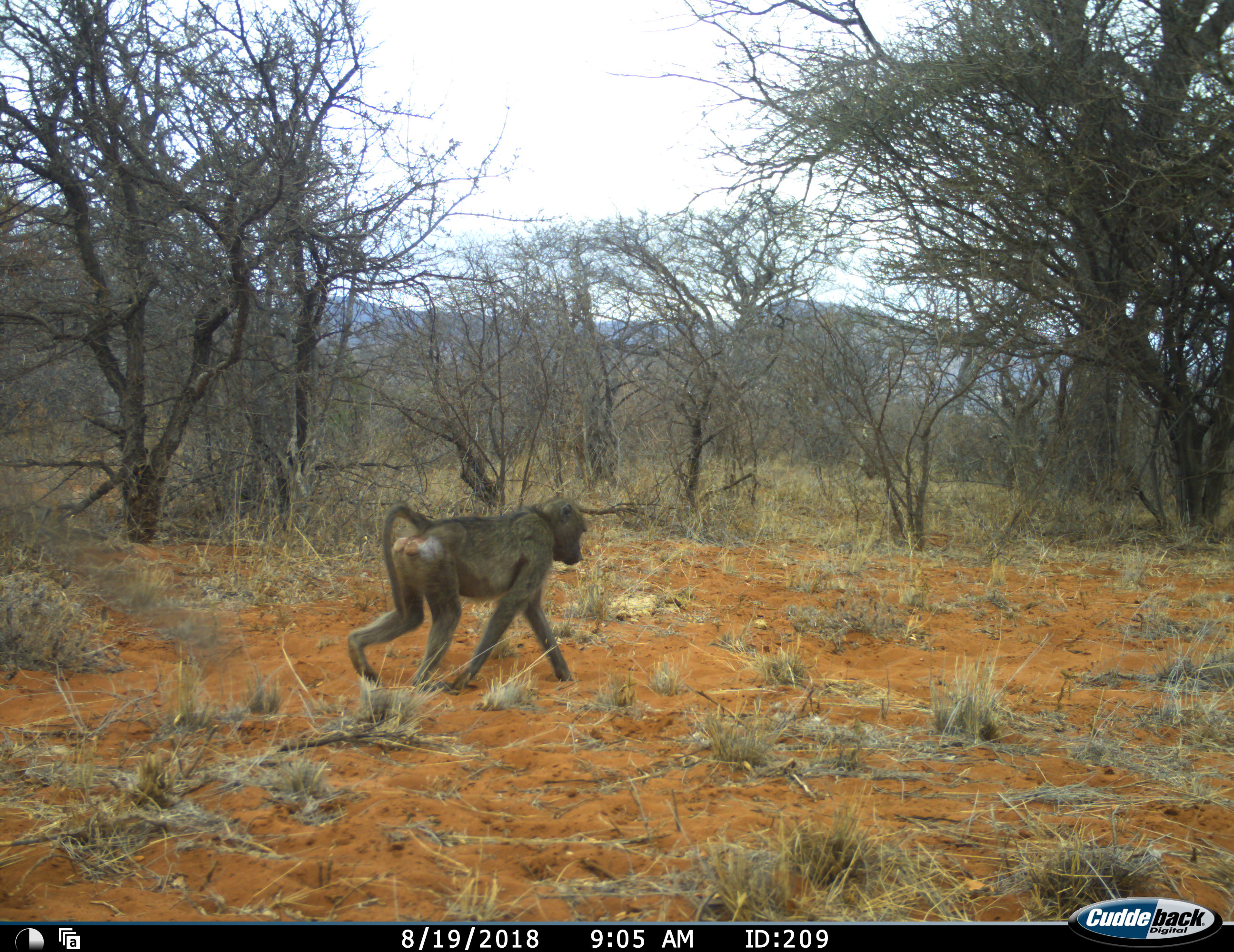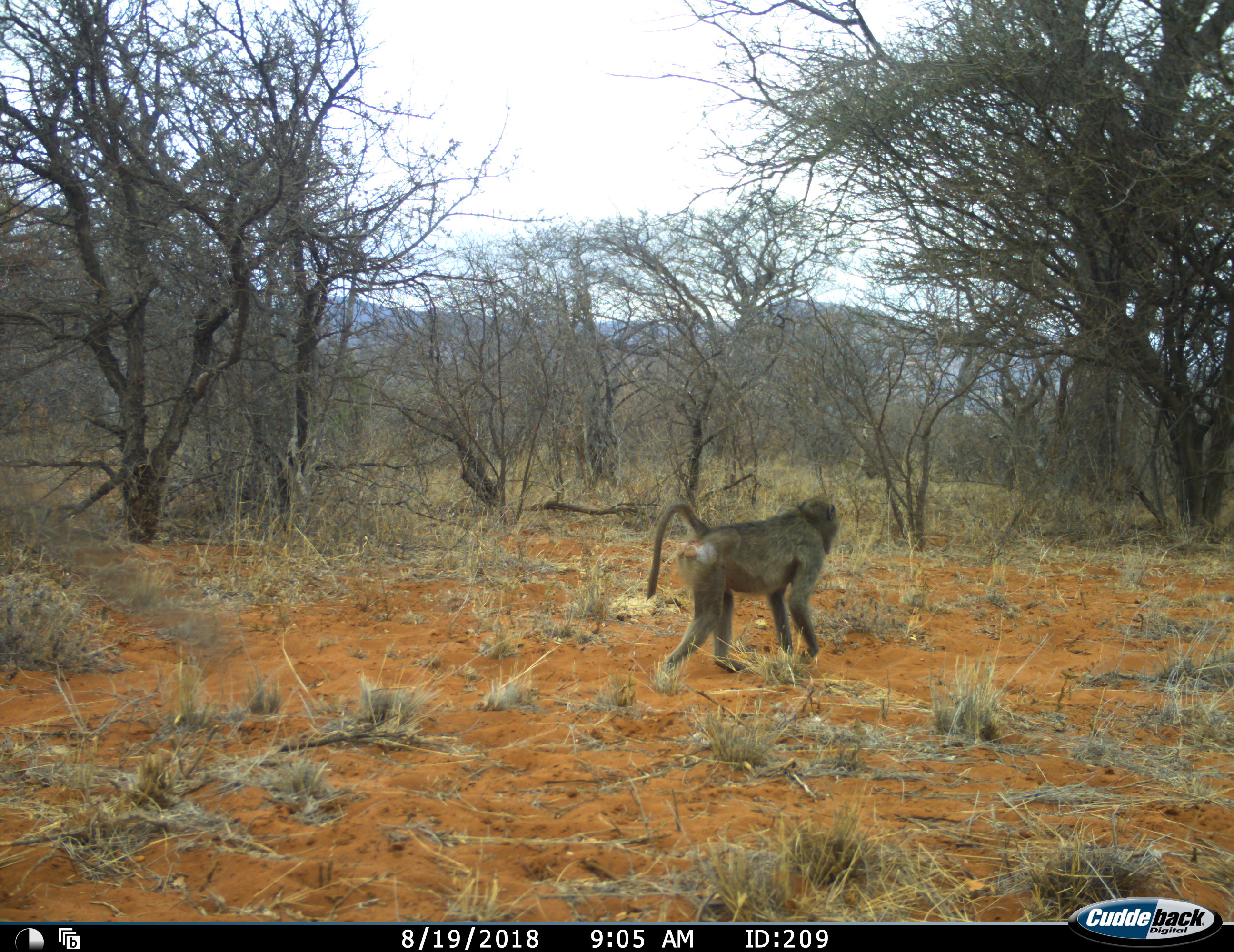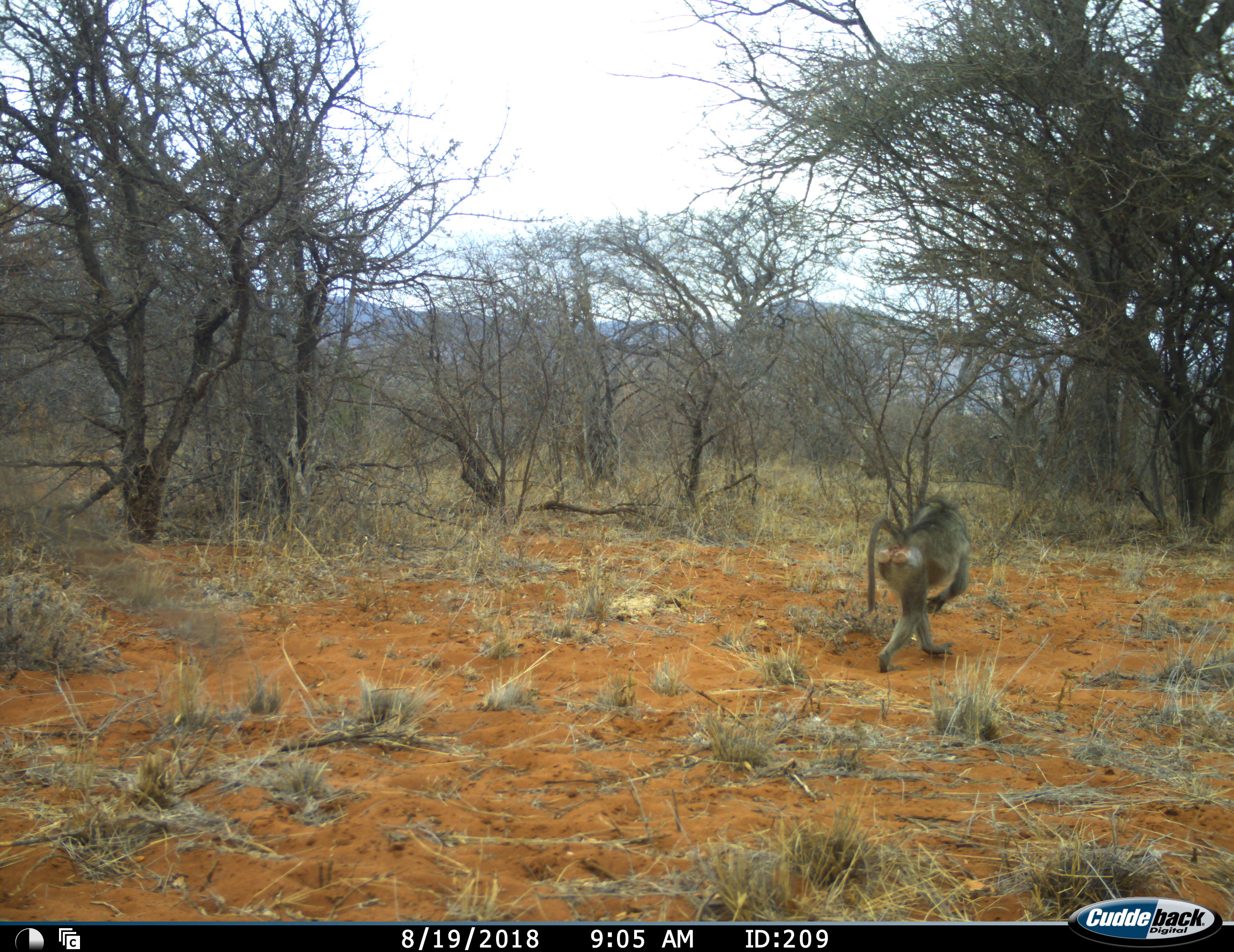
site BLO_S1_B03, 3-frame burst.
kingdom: Animalia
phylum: Chordata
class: Mammalia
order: Primates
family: Cercopithecidae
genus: Papio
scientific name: Papio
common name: baboon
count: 1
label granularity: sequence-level